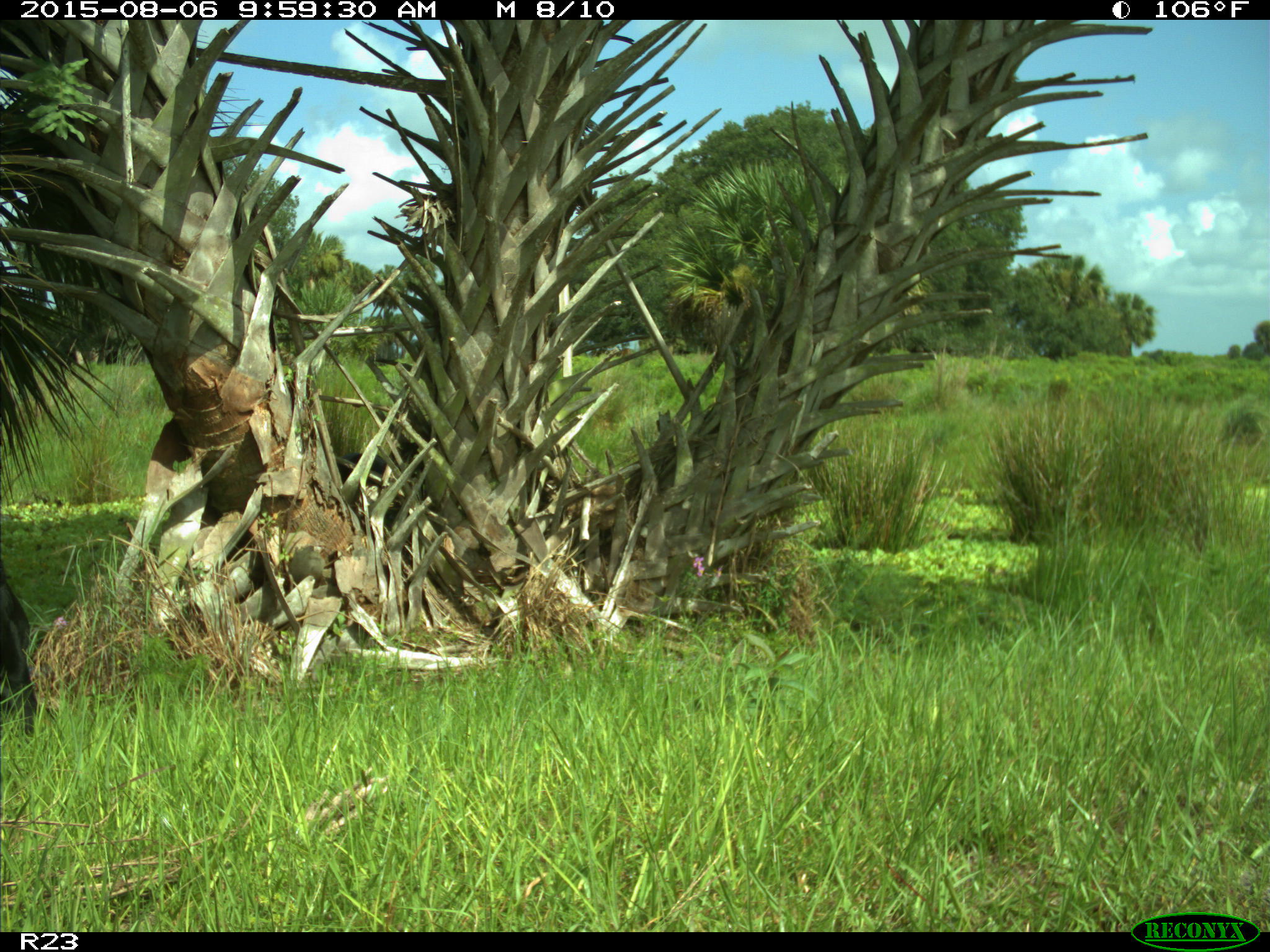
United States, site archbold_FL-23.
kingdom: Animalia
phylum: Chordata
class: Mammalia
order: Artiodactyla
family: Bovidae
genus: Bos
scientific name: Bos taurus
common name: domestic cow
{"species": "Bos taurus (domestic cow)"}